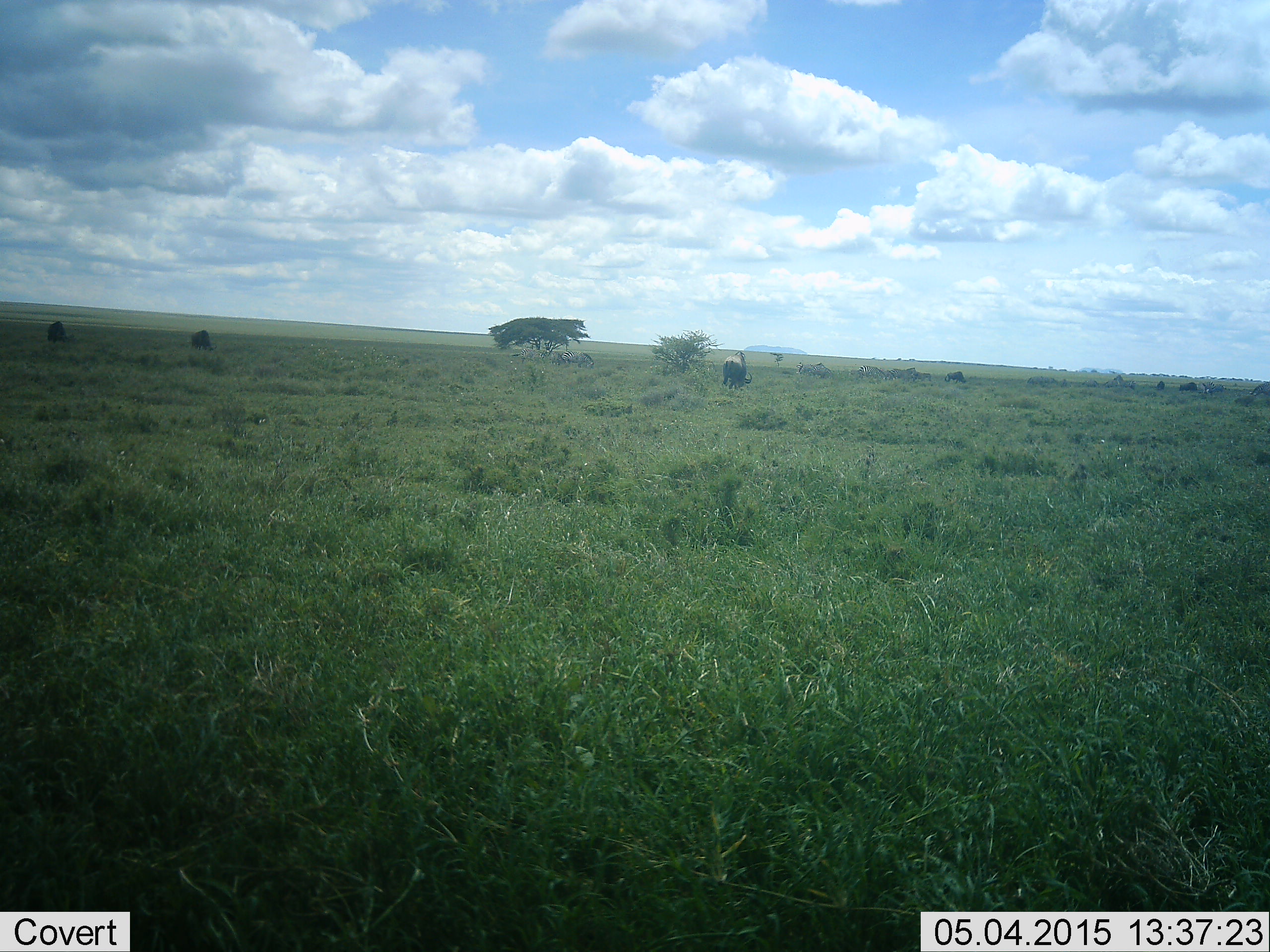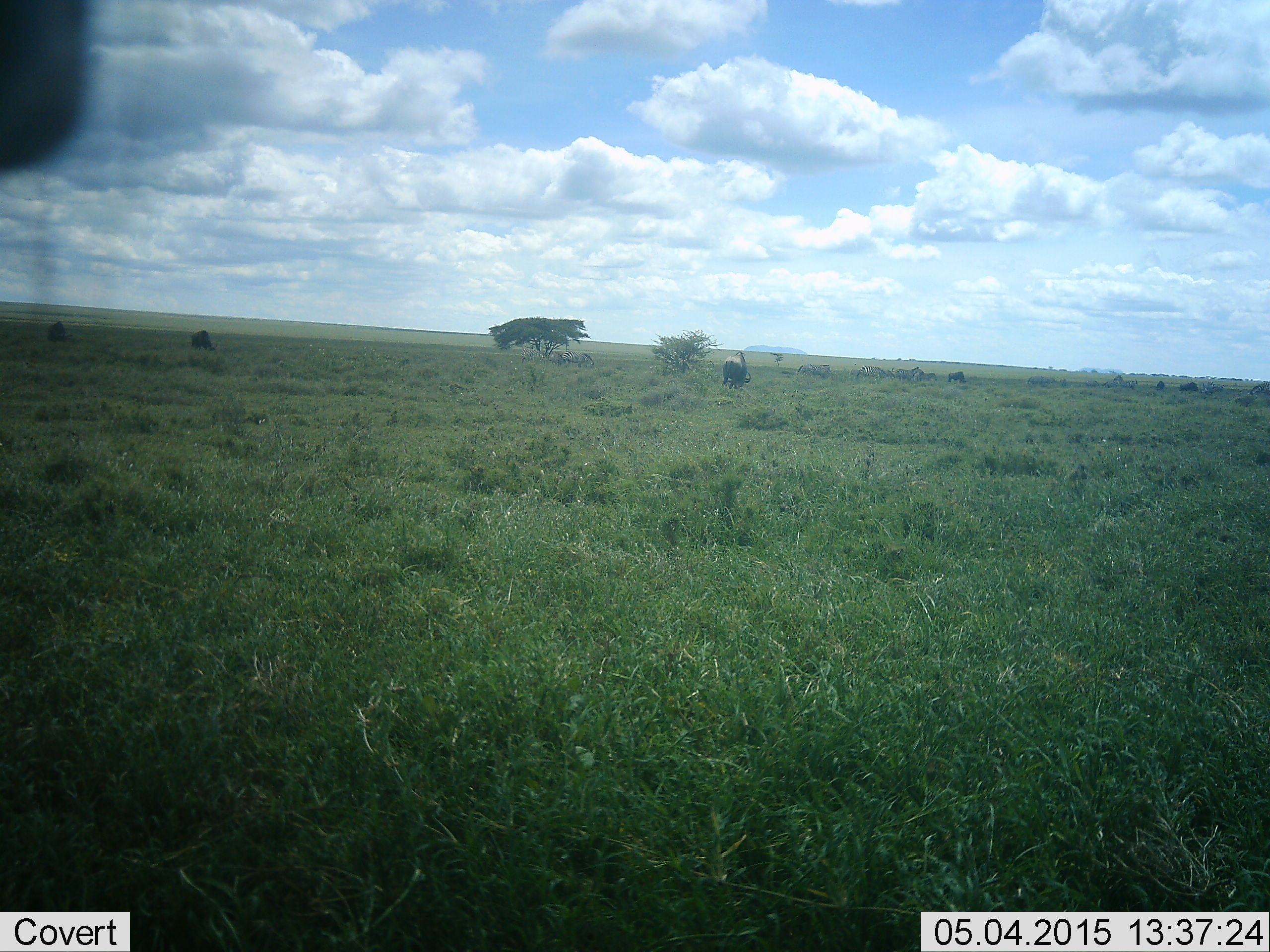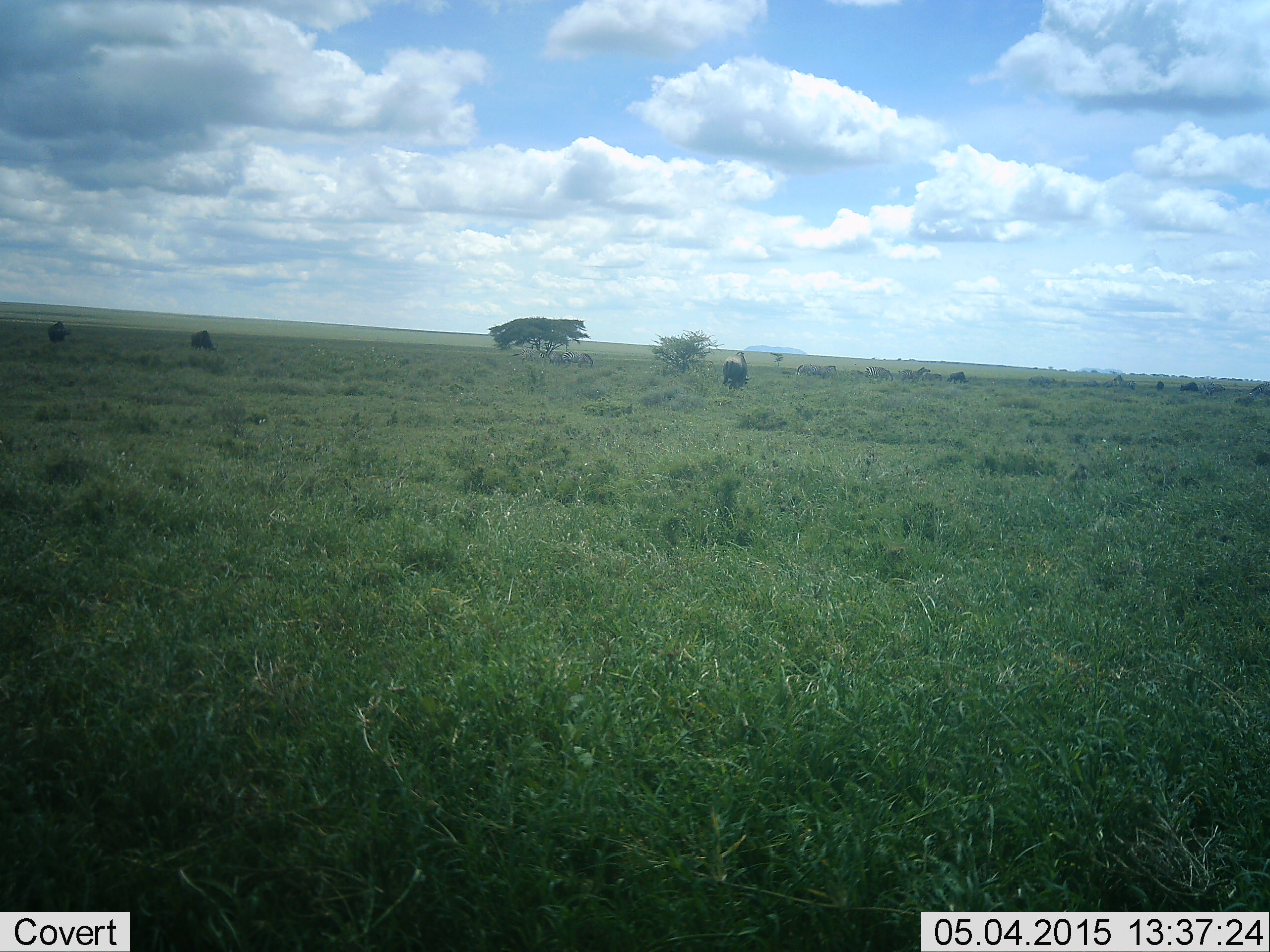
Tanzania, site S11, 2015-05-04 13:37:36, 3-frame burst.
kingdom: Animalia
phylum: Chordata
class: Mammalia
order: Artiodactyla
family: Bovidae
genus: Connochaetes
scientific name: Connochaetes taurinus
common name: blue wildebeest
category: wildebeest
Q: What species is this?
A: Wildebeest (blue wildebeest) (Connochaetes taurinus).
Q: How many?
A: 8.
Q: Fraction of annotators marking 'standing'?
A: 83%.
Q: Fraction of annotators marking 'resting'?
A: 0%.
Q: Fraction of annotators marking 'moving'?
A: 50%.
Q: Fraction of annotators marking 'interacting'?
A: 0%.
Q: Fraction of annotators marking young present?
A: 0%.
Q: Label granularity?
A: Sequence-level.